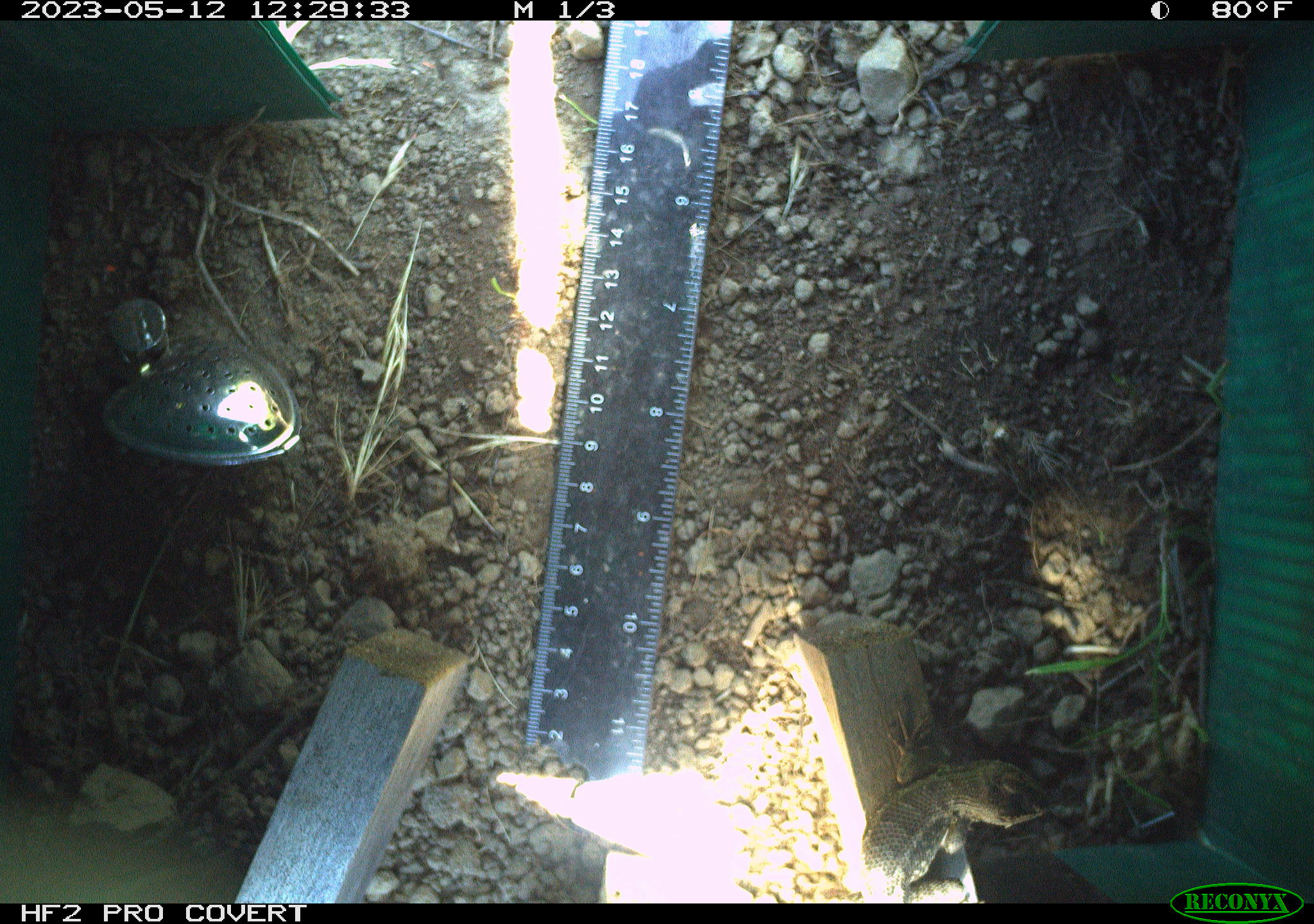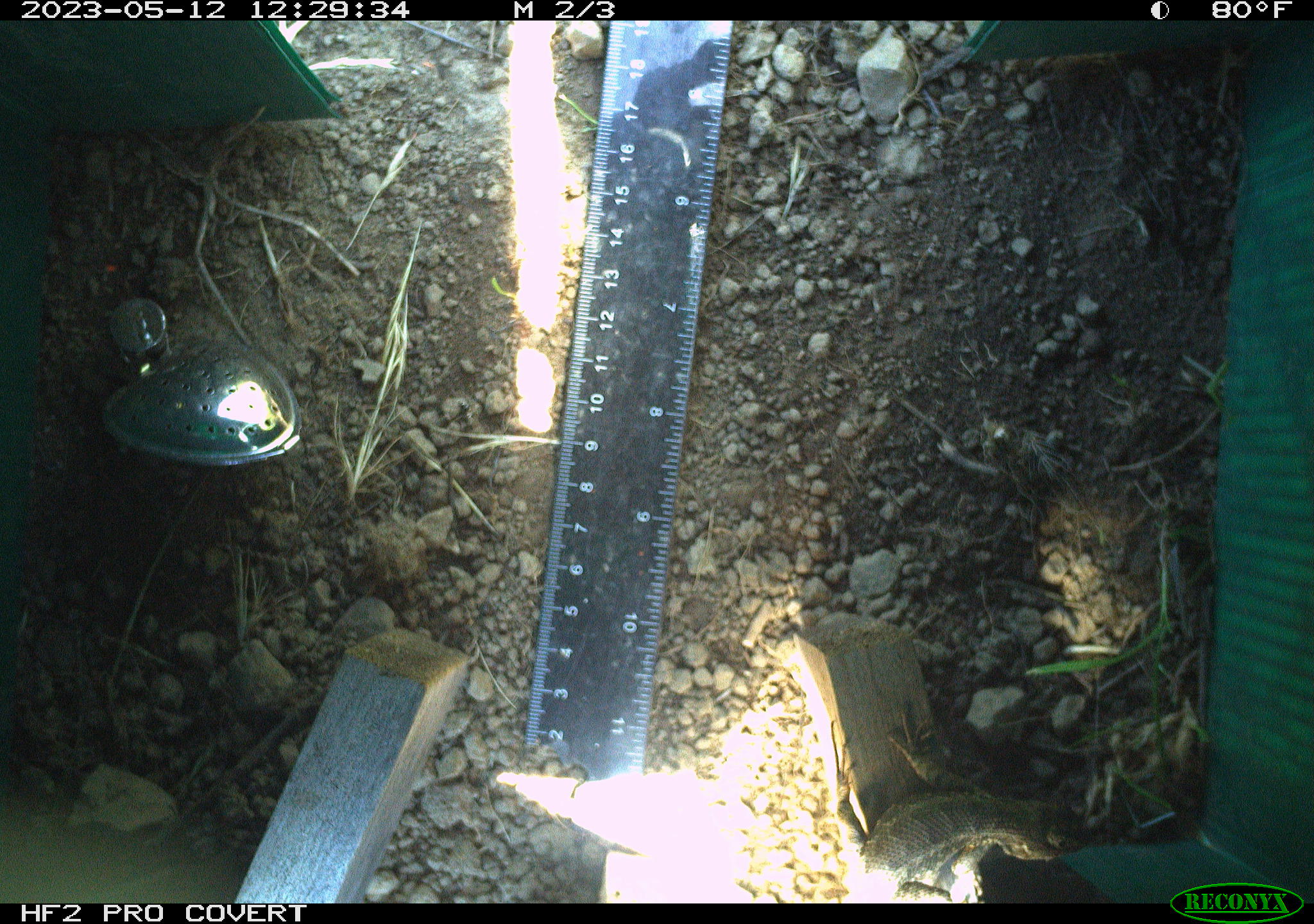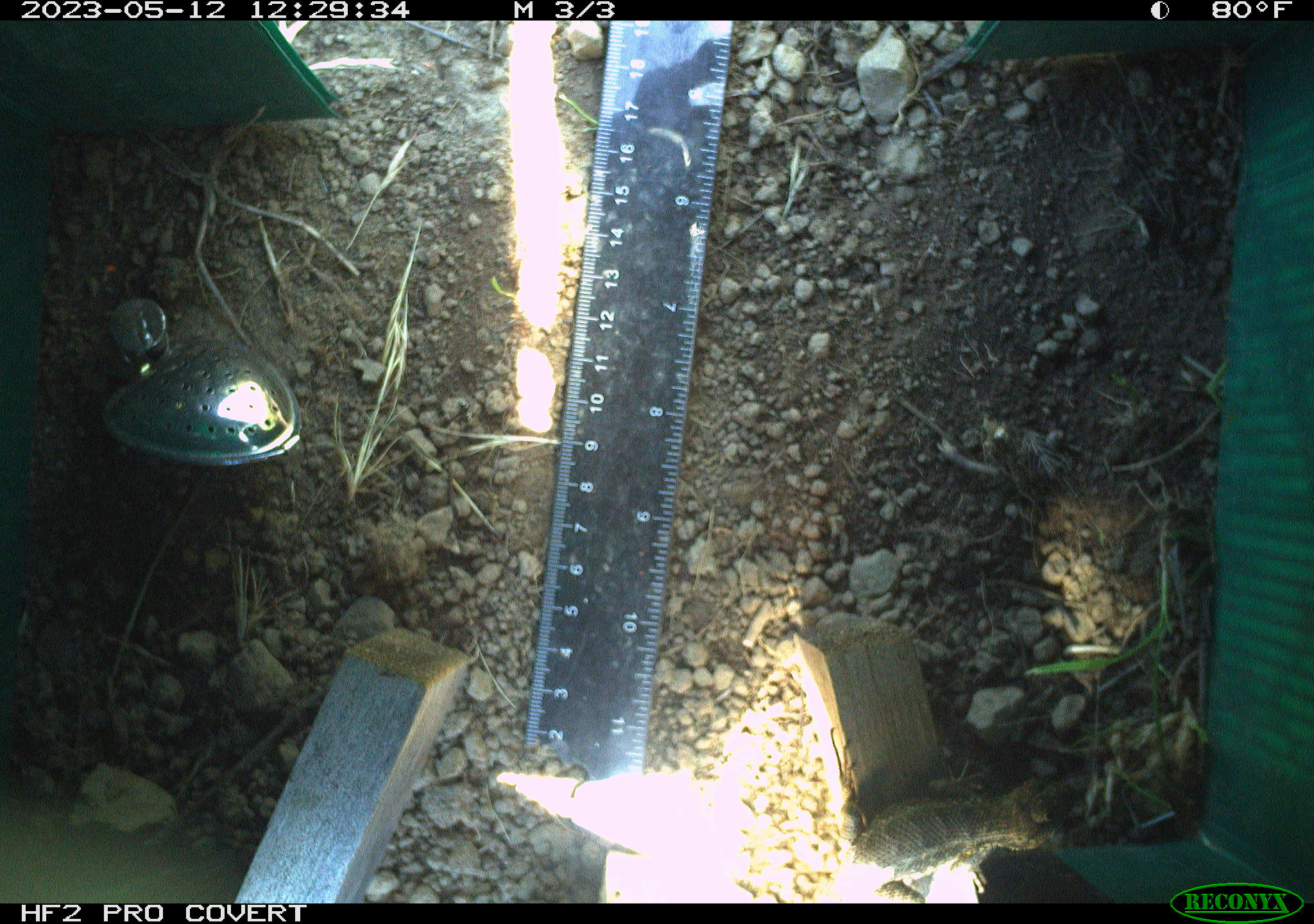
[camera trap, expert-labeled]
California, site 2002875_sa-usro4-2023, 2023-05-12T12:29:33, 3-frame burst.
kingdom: Animalia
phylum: Chordata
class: Reptilia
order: Squamata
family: Phrynosomatidae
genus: Sceloporus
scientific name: Sceloporus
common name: spiny lizards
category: sceloporus species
Sceloporus species (spiny lizards) (Sceloporus).